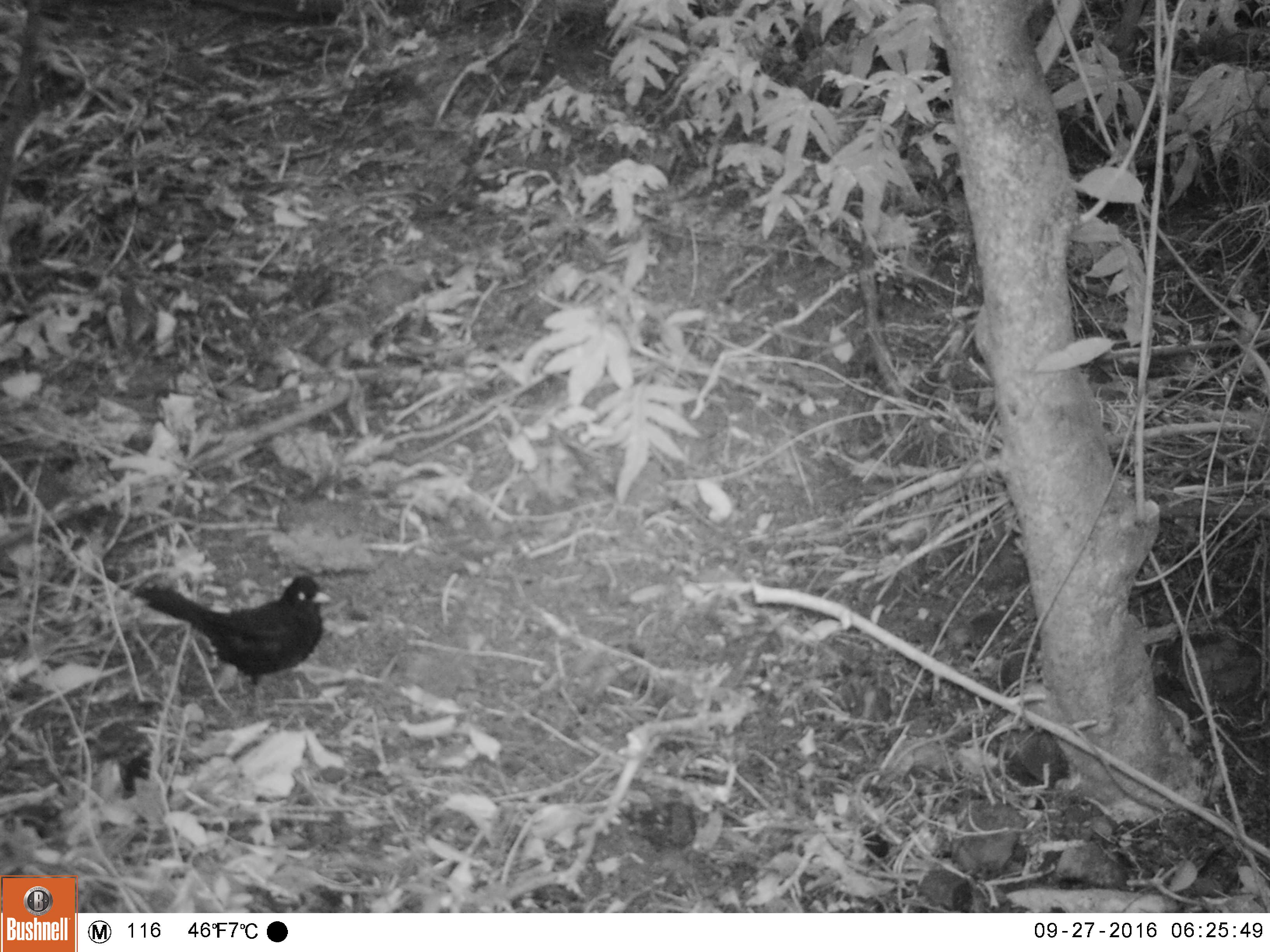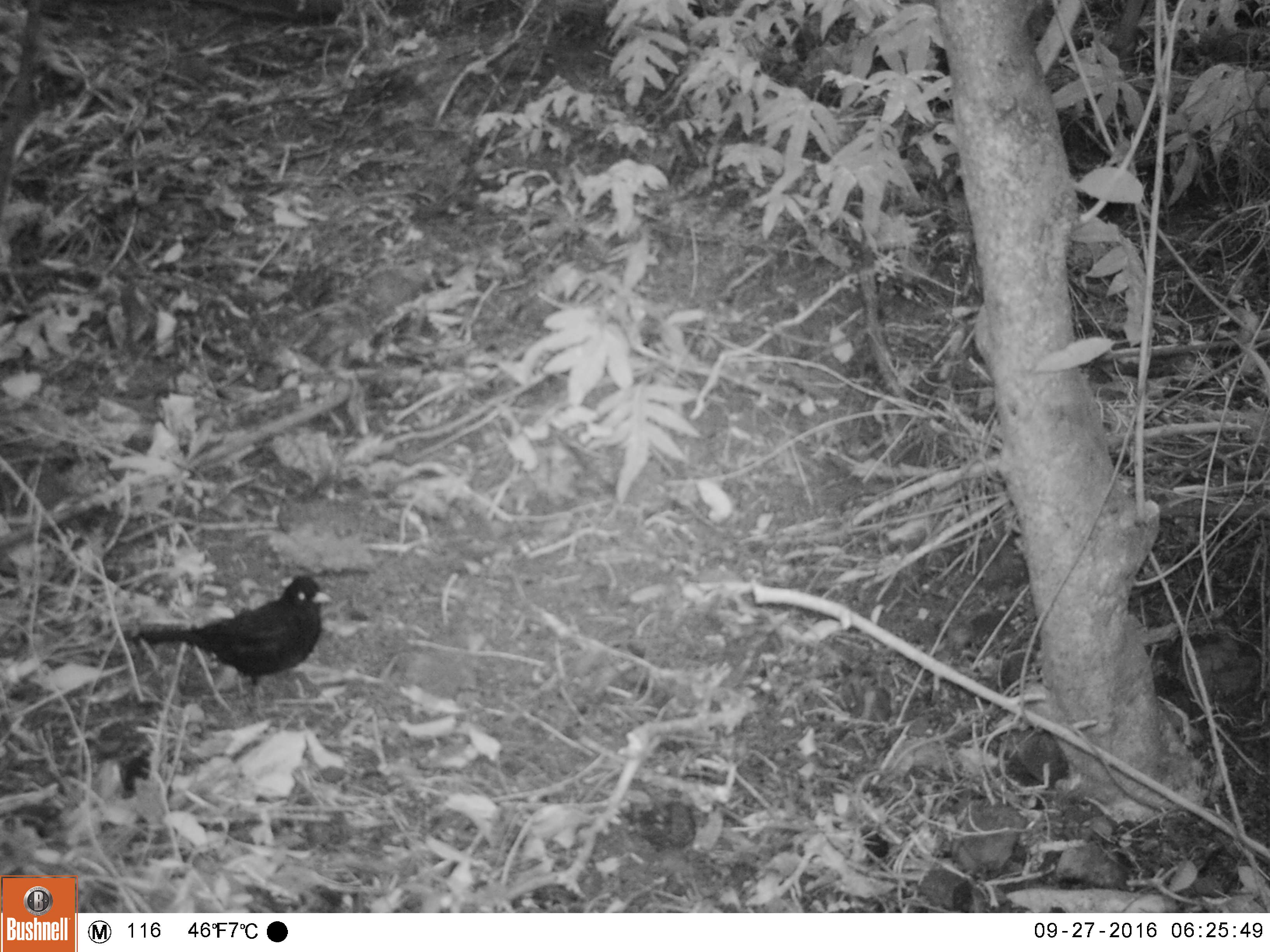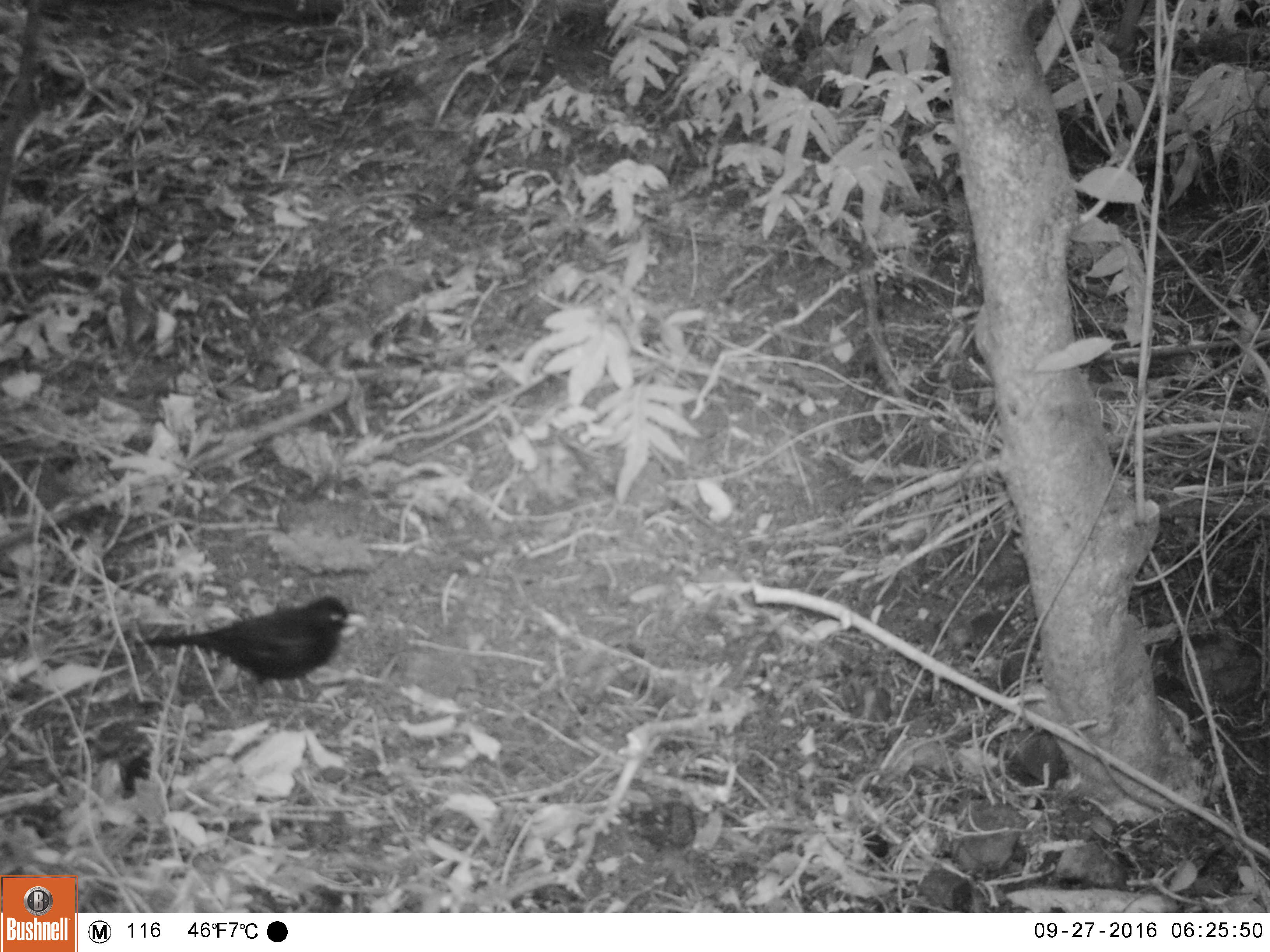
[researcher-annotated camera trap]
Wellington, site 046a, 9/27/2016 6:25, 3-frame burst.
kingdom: Animalia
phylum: Chordata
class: Aves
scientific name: Aves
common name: bird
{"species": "bird (Aves)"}